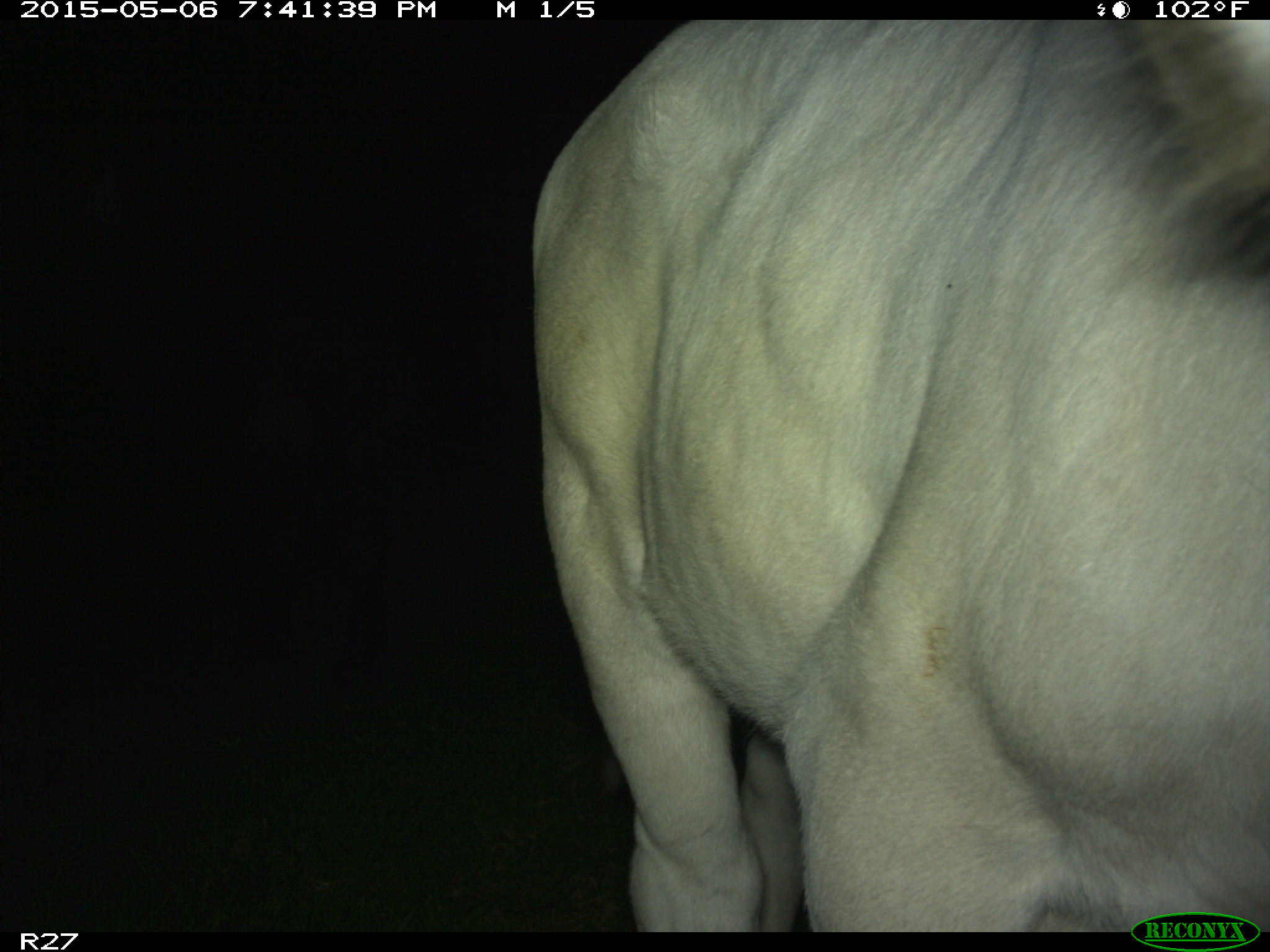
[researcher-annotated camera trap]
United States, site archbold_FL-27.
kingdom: Animalia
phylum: Chordata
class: Mammalia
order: Artiodactyla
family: Bovidae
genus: Bos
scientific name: Bos taurus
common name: domestic cow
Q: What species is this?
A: Bos taurus (domestic cow).